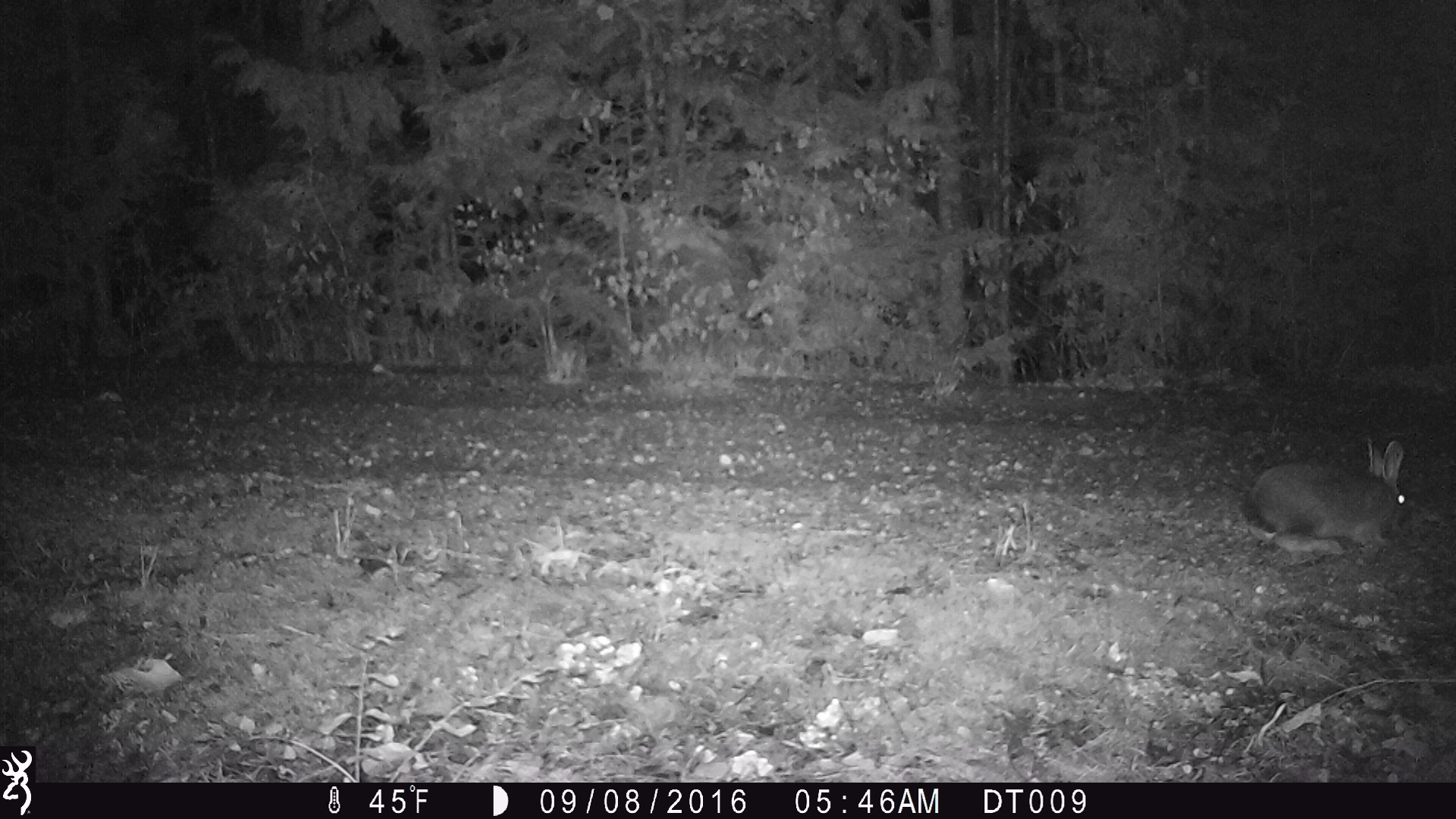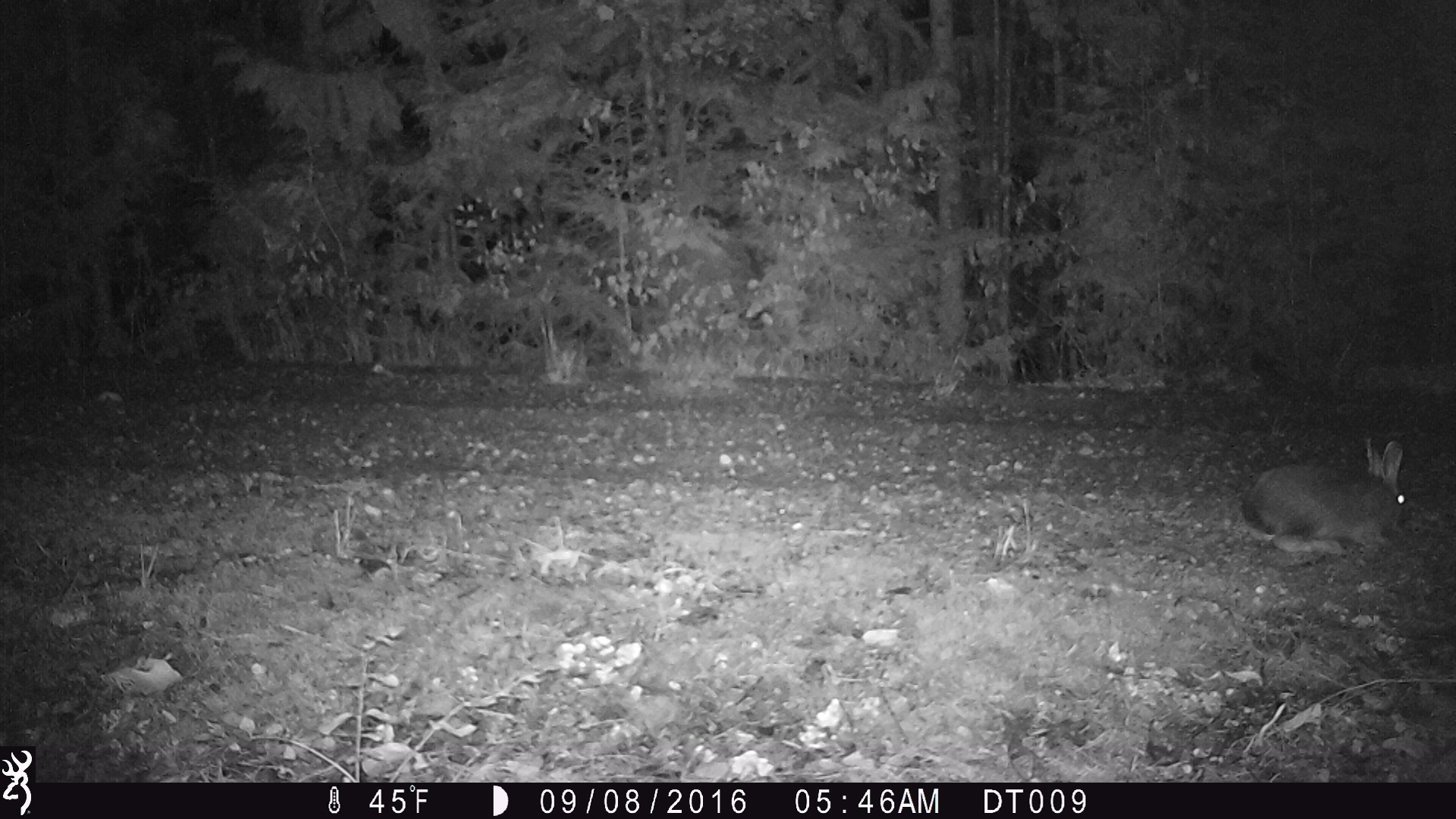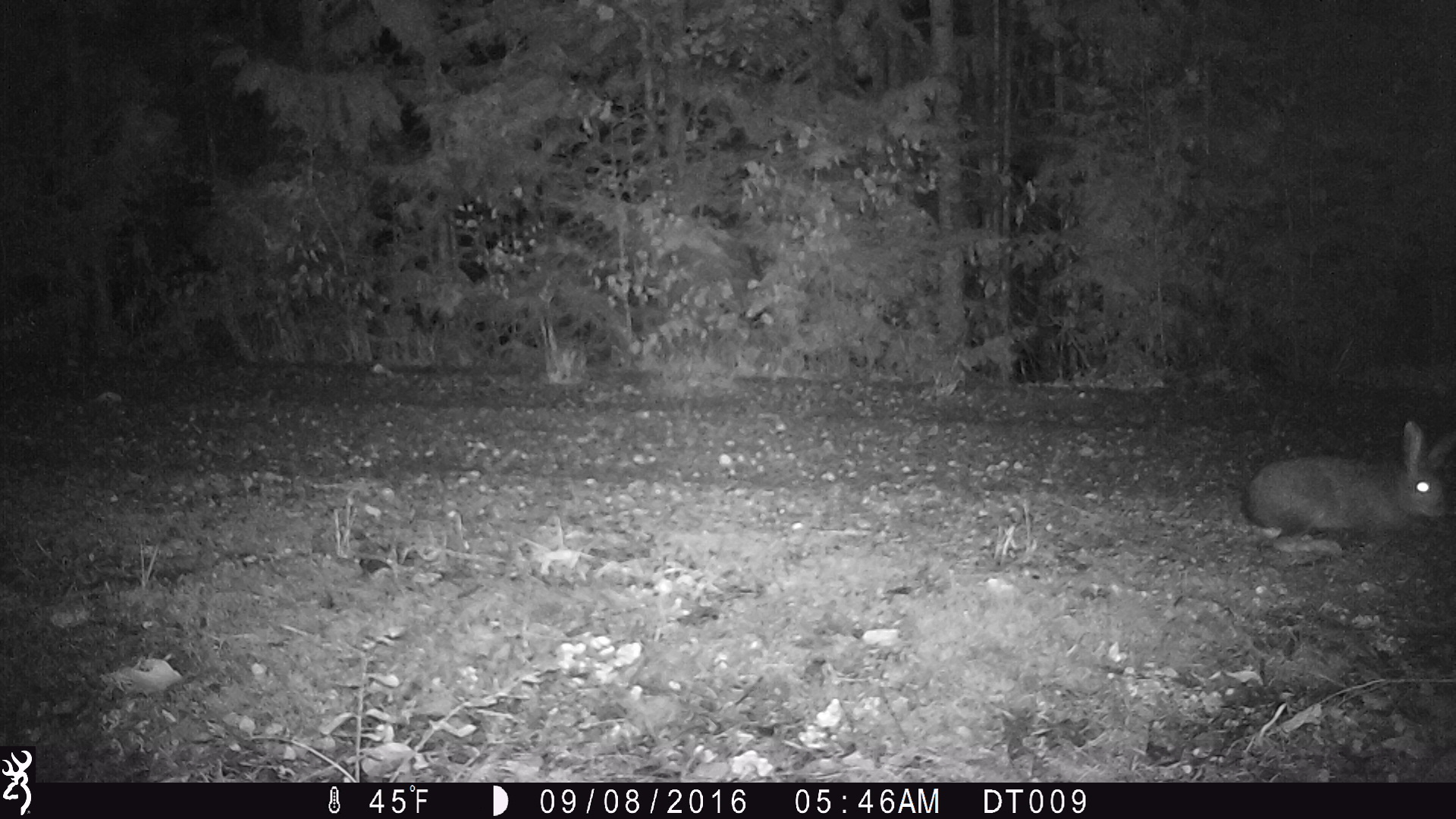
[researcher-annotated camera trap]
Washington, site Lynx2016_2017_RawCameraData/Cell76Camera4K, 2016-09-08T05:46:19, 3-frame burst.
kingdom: Animalia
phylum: Chordata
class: Mammalia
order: Lagomorpha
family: Leporidae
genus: Lepus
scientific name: Lepus americanus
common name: snowshoe hare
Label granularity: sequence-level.